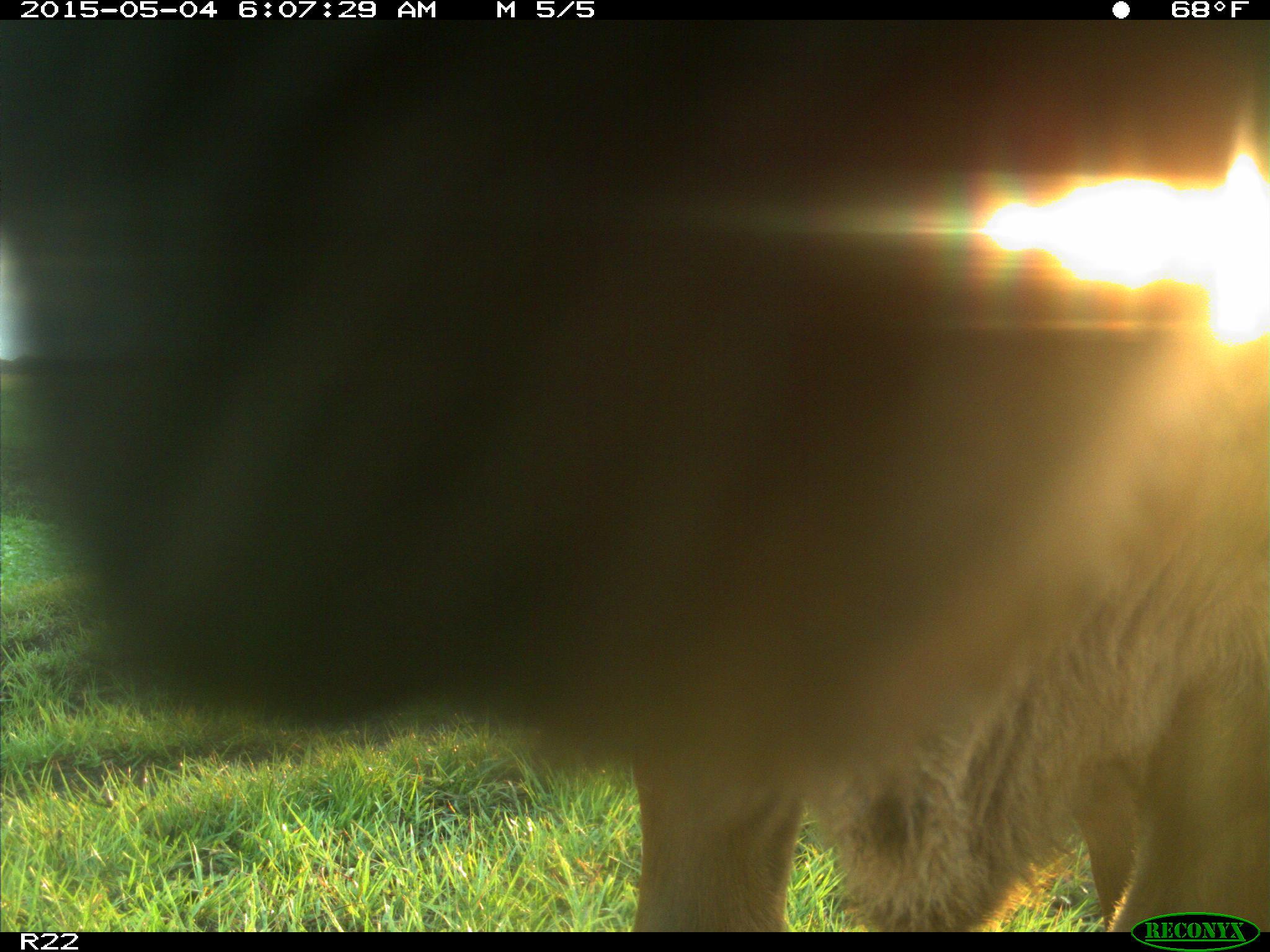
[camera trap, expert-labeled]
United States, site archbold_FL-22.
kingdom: Animalia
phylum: Chordata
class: Mammalia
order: Artiodactyla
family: Bovidae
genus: Bos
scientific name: Bos taurus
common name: domestic cow